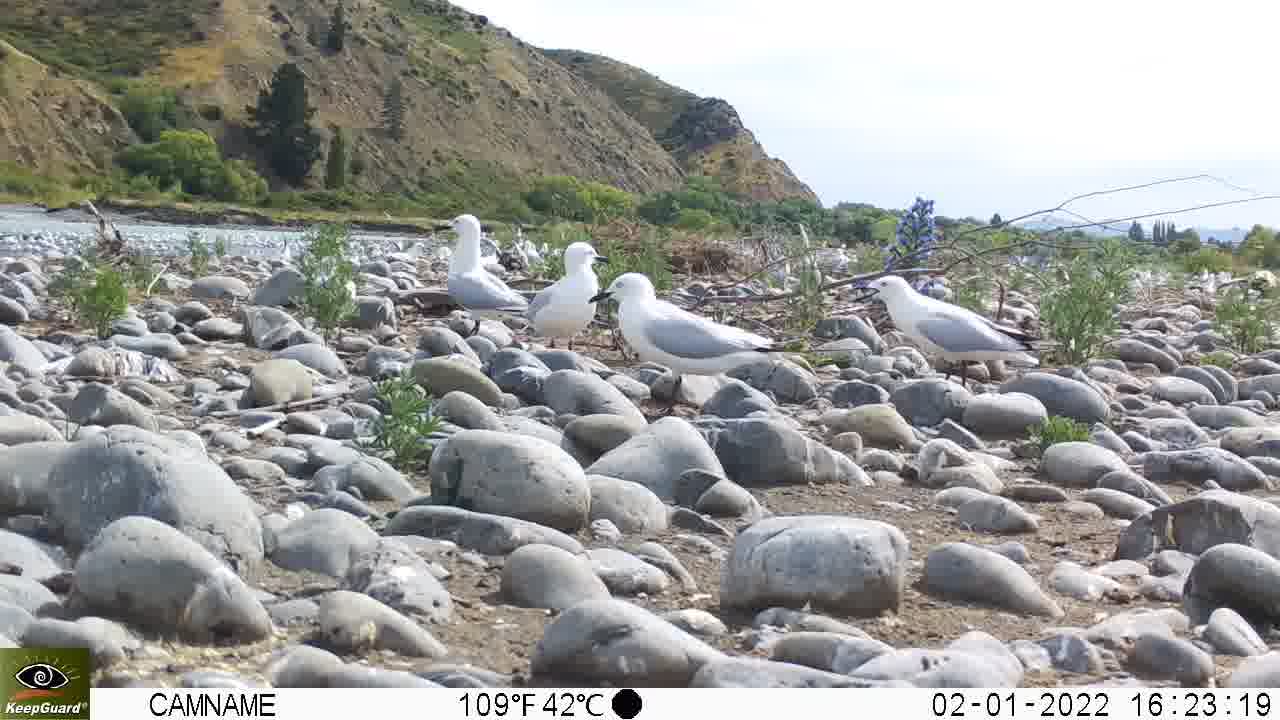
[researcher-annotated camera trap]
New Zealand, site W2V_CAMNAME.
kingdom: Animalia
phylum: Chordata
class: Aves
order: Charadriiformes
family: Laridae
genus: Chroicocephalus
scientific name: Chroicocephalus bulleri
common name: black-billed gull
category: black billed gull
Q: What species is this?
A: Black billed gull (black-billed gull) (Chroicocephalus bulleri).